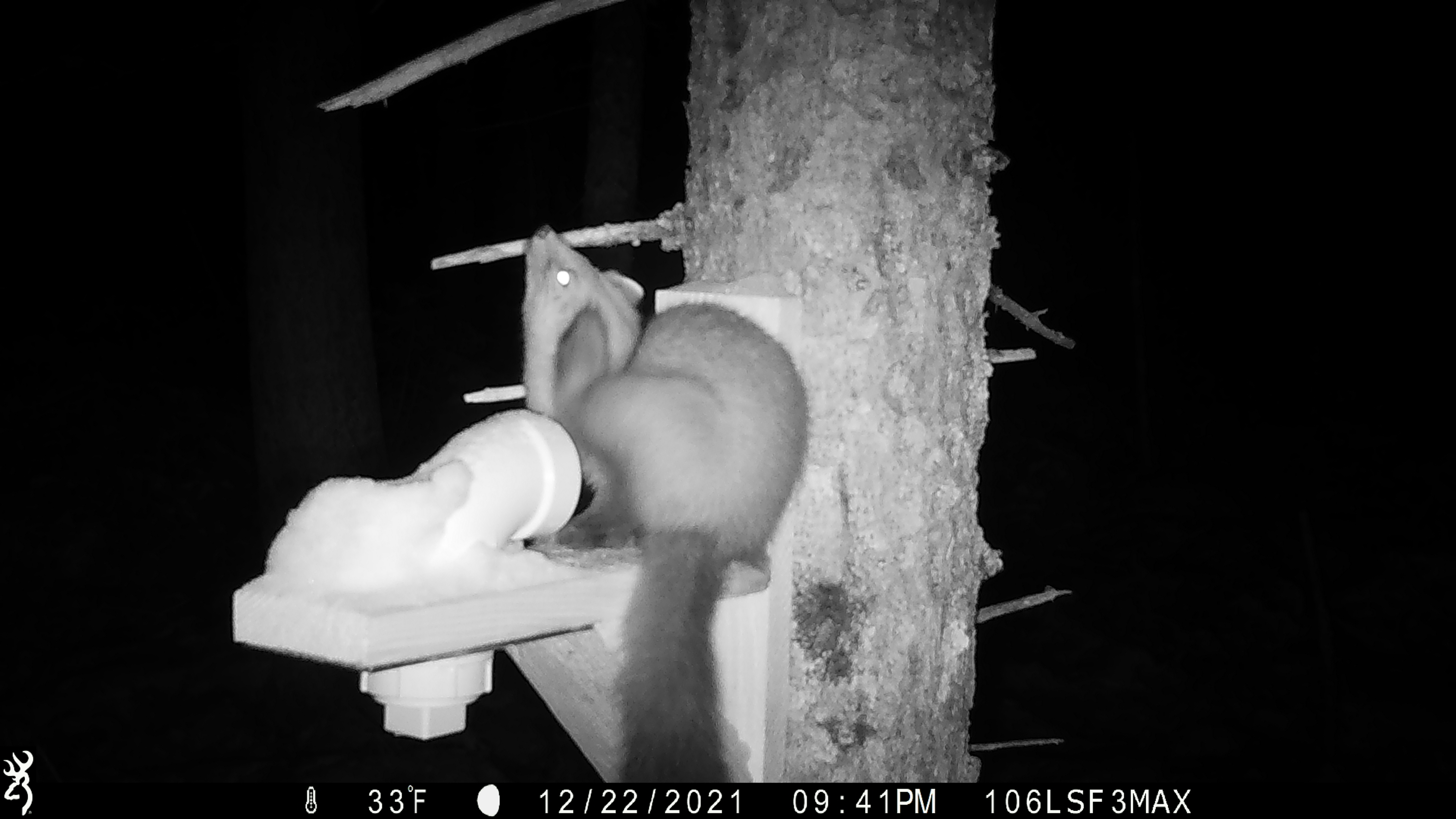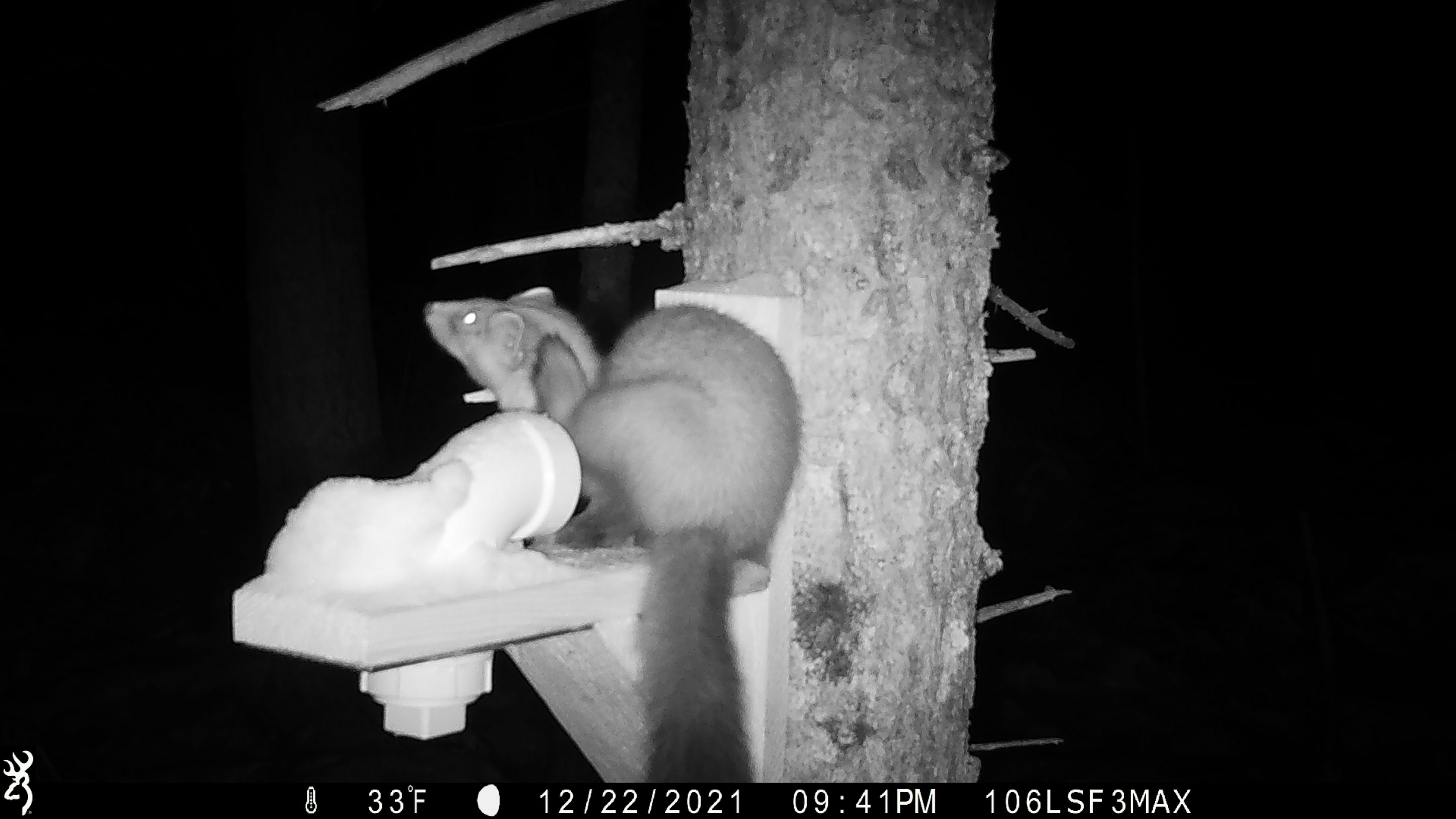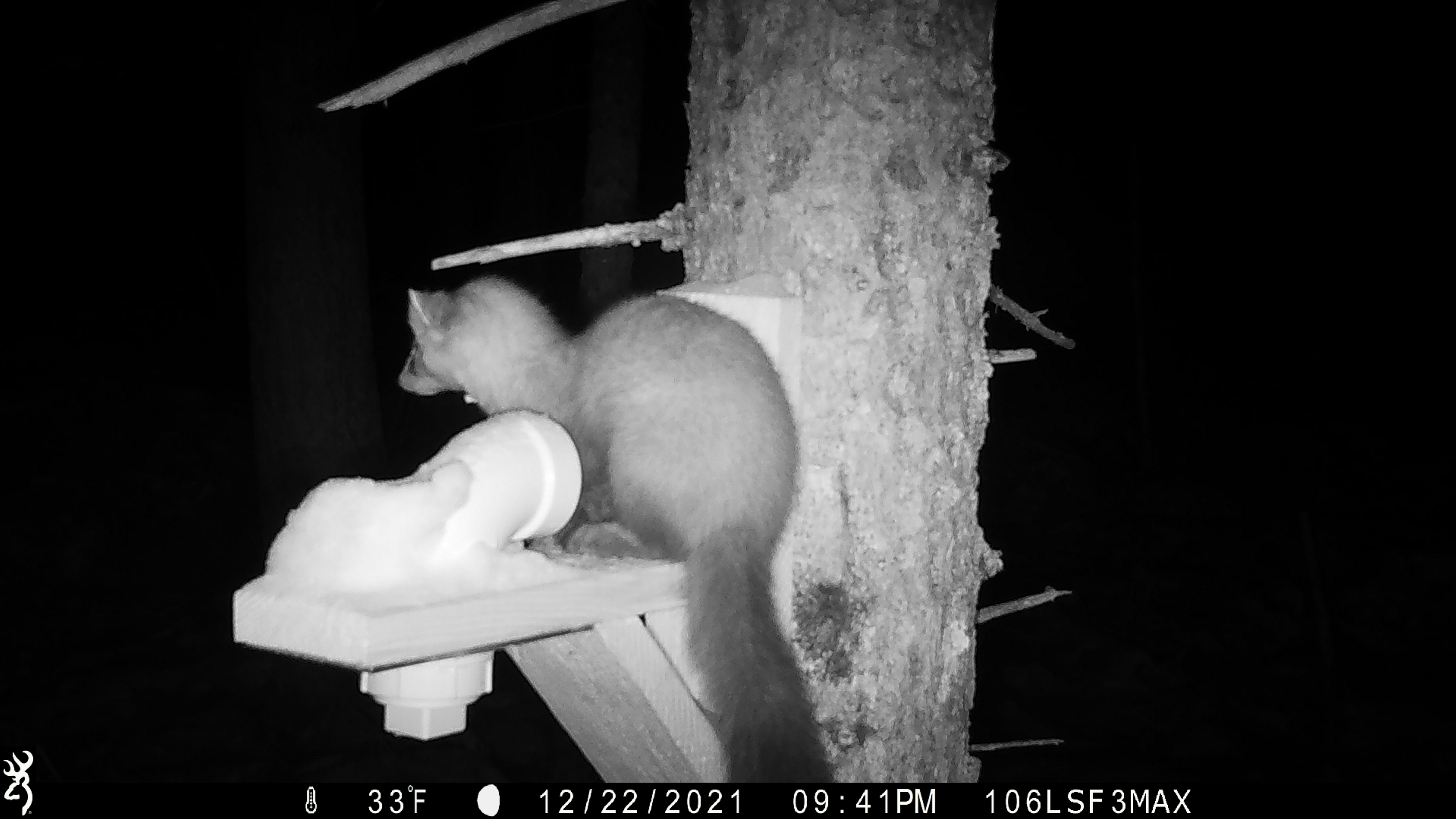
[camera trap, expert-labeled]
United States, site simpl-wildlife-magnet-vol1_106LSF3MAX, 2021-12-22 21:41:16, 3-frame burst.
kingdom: Animalia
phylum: Chordata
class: Mammalia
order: Carnivora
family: Mustelidae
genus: Martes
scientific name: Martes americana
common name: american marten